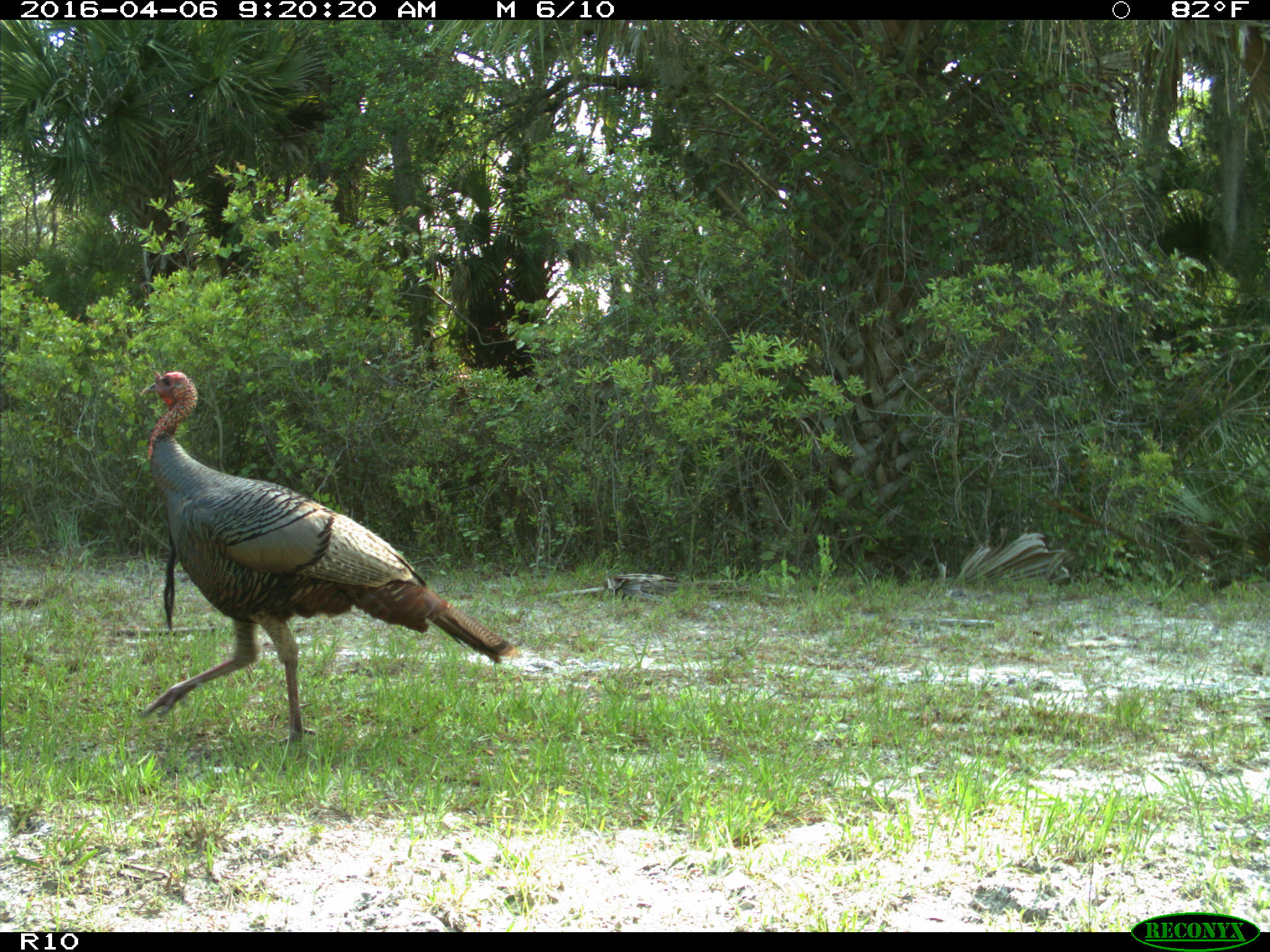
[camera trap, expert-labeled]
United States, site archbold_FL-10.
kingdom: Animalia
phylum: Chordata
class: Aves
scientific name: Aves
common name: birds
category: unidentified bird